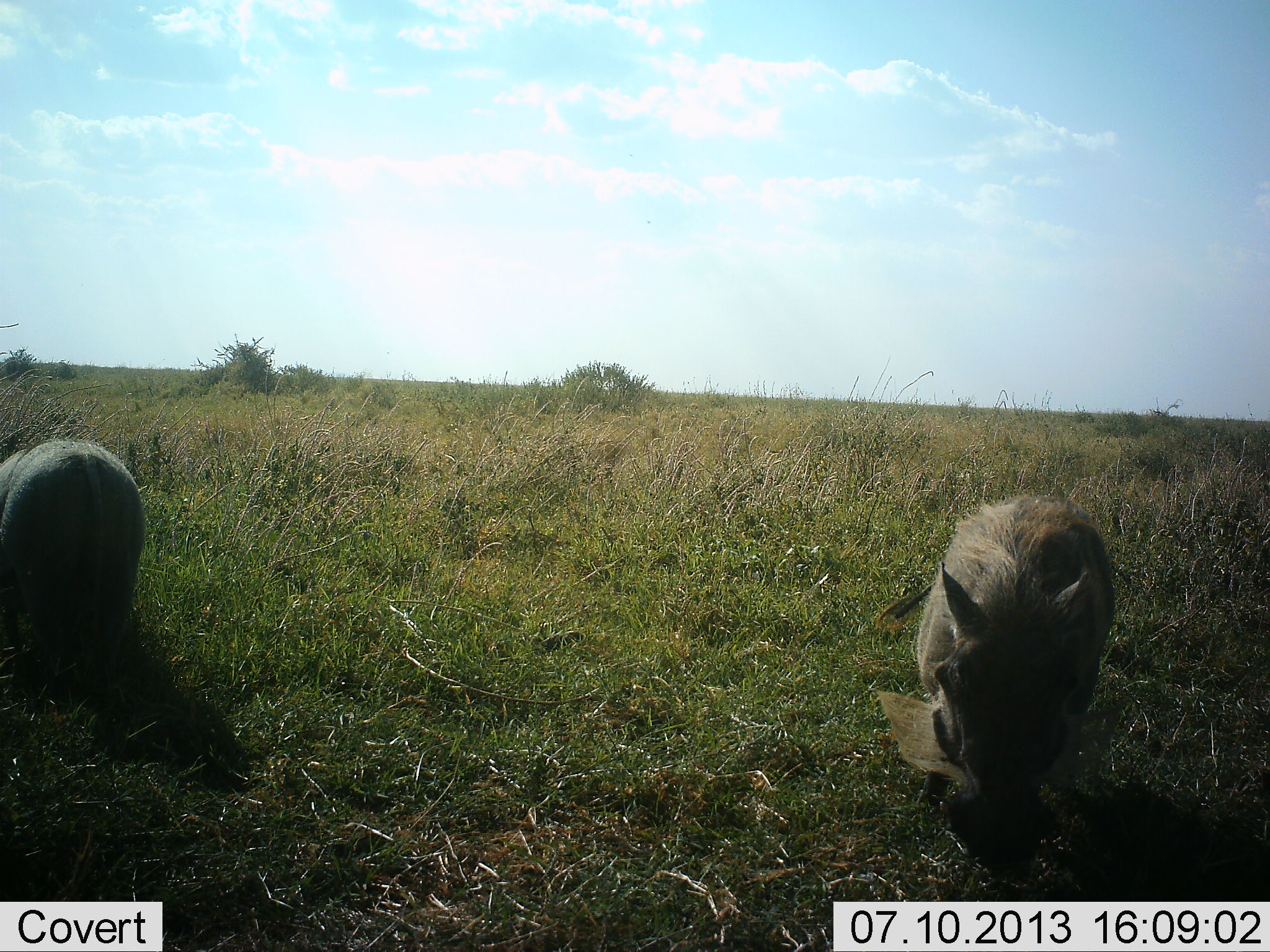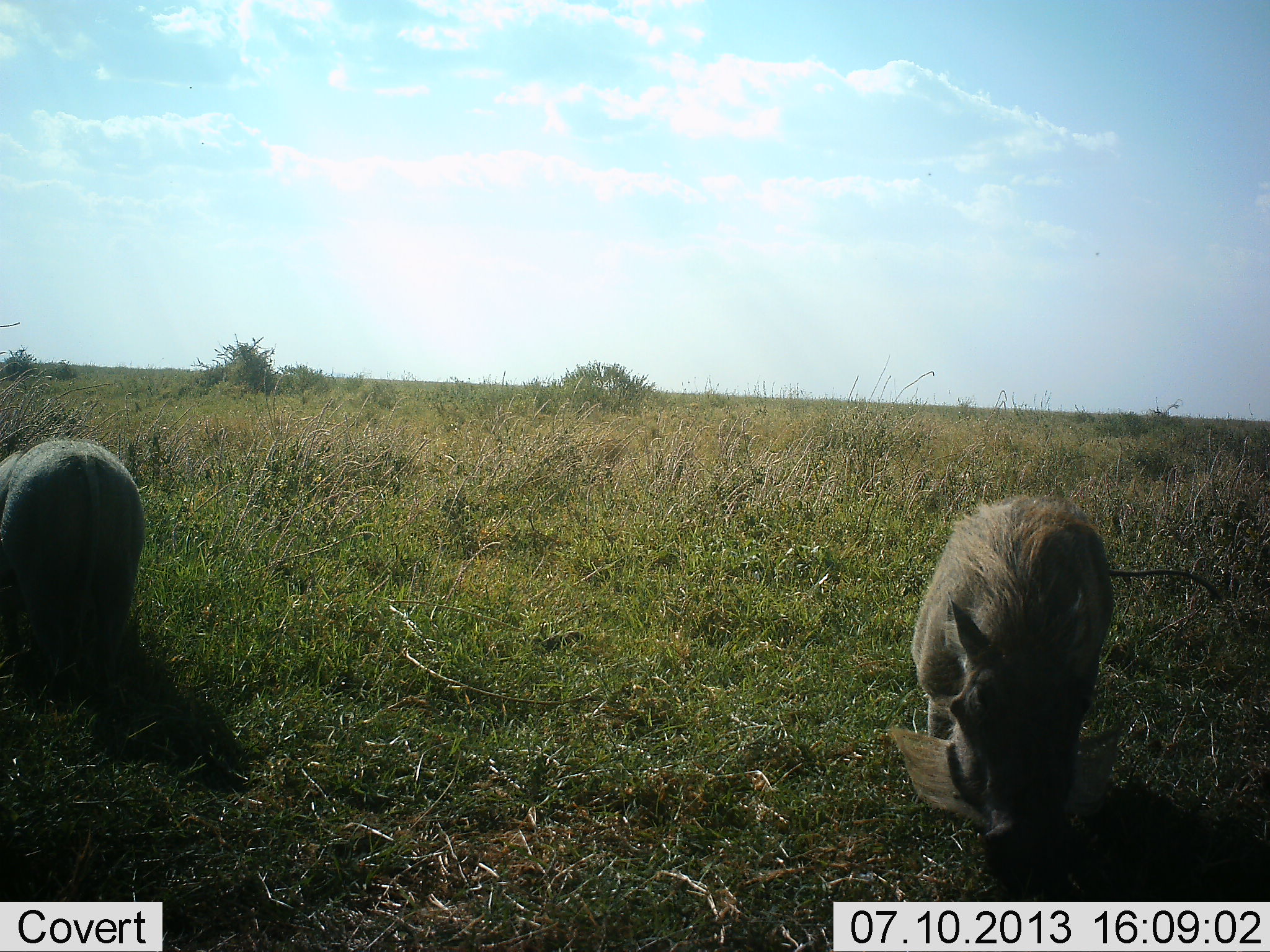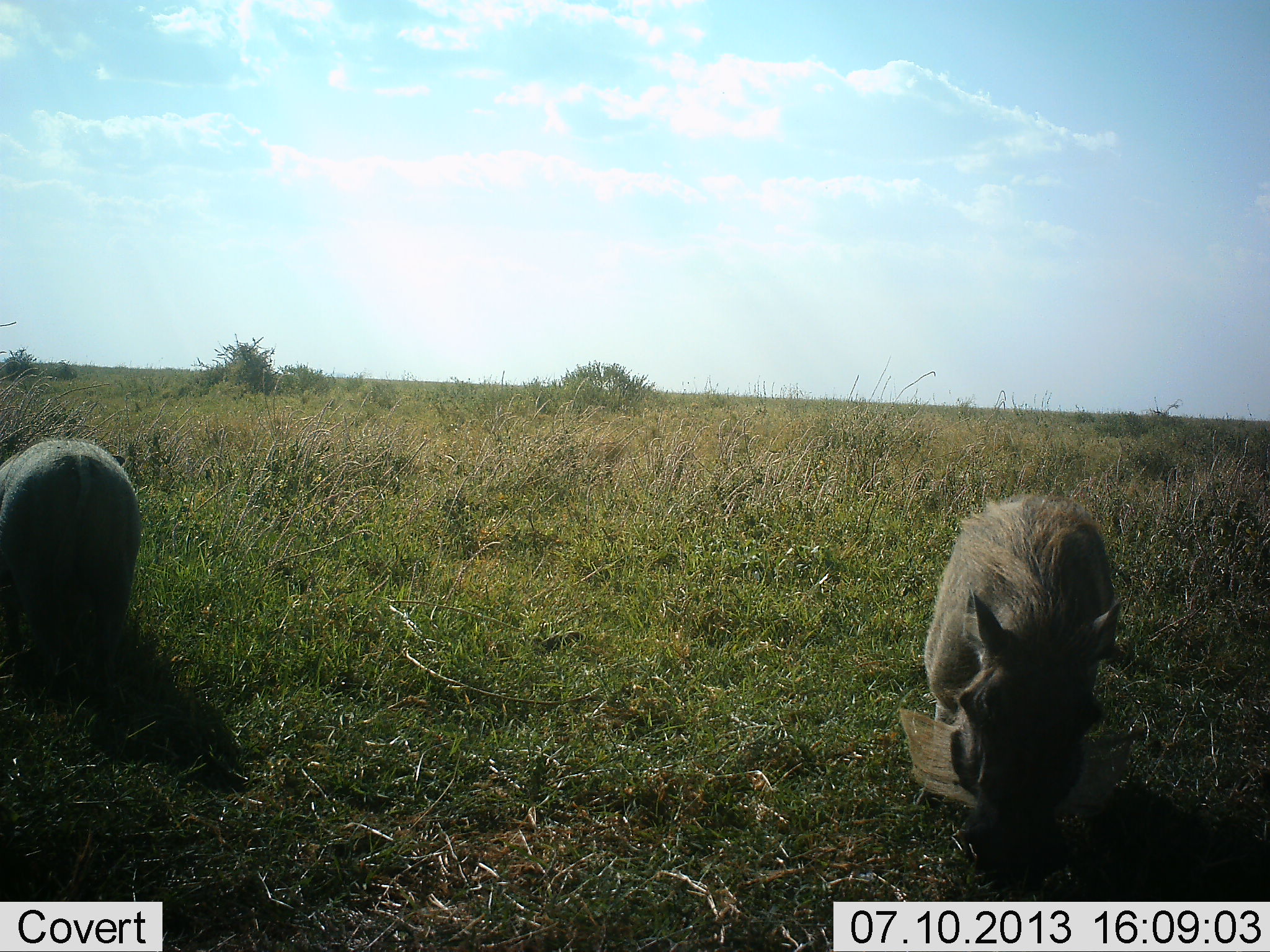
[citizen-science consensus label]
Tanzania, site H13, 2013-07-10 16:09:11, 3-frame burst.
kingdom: Animalia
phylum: Chordata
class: Mammalia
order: Artiodactyla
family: Suidae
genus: Phacochoerus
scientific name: Phacochoerus africanus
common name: warthog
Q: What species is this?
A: Warthog (Phacochoerus africanus).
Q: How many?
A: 2.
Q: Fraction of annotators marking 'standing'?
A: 45%.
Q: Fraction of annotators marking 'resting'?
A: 0%.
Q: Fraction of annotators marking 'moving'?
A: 10%.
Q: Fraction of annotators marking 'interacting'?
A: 0%.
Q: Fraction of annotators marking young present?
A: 0%.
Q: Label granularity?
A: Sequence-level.